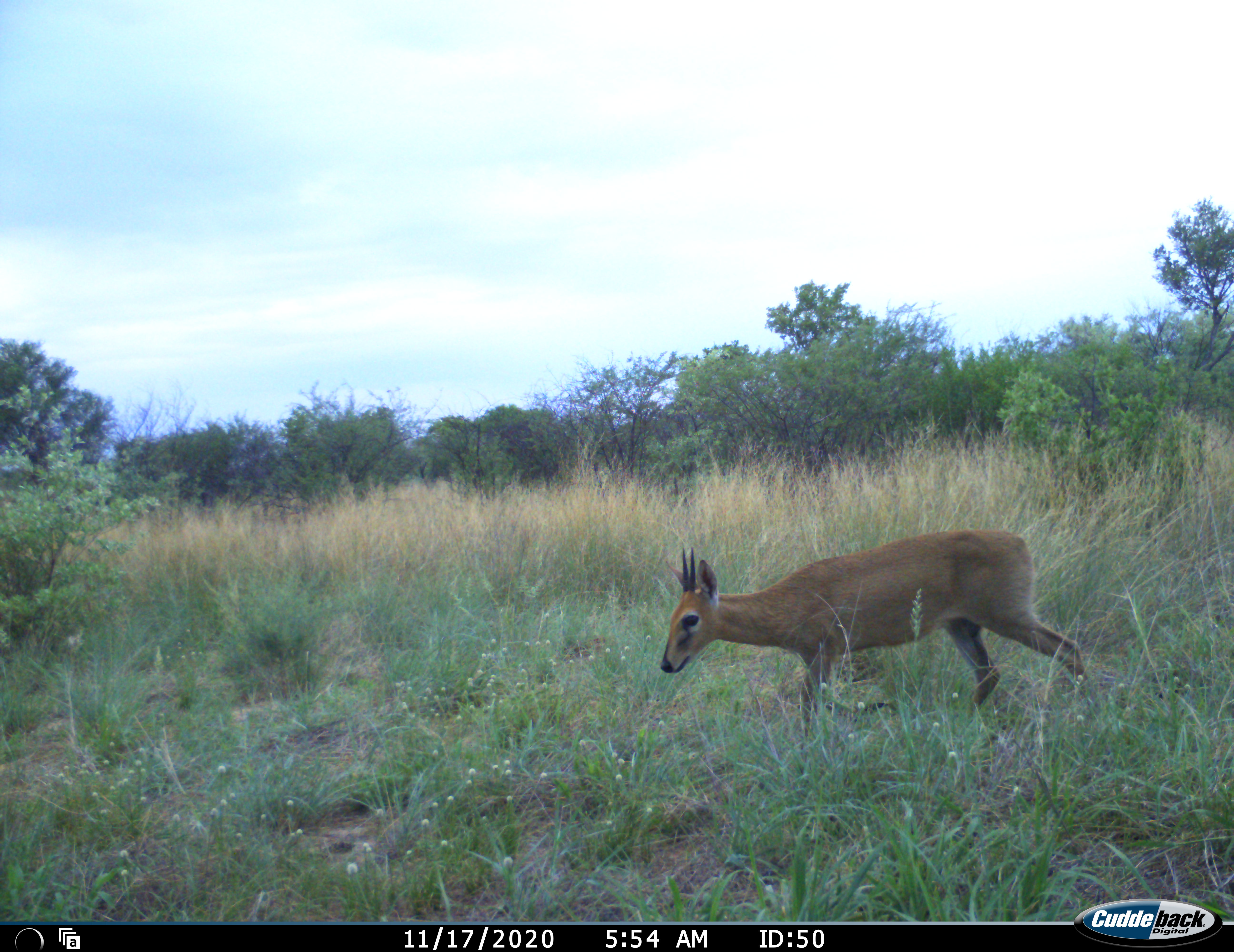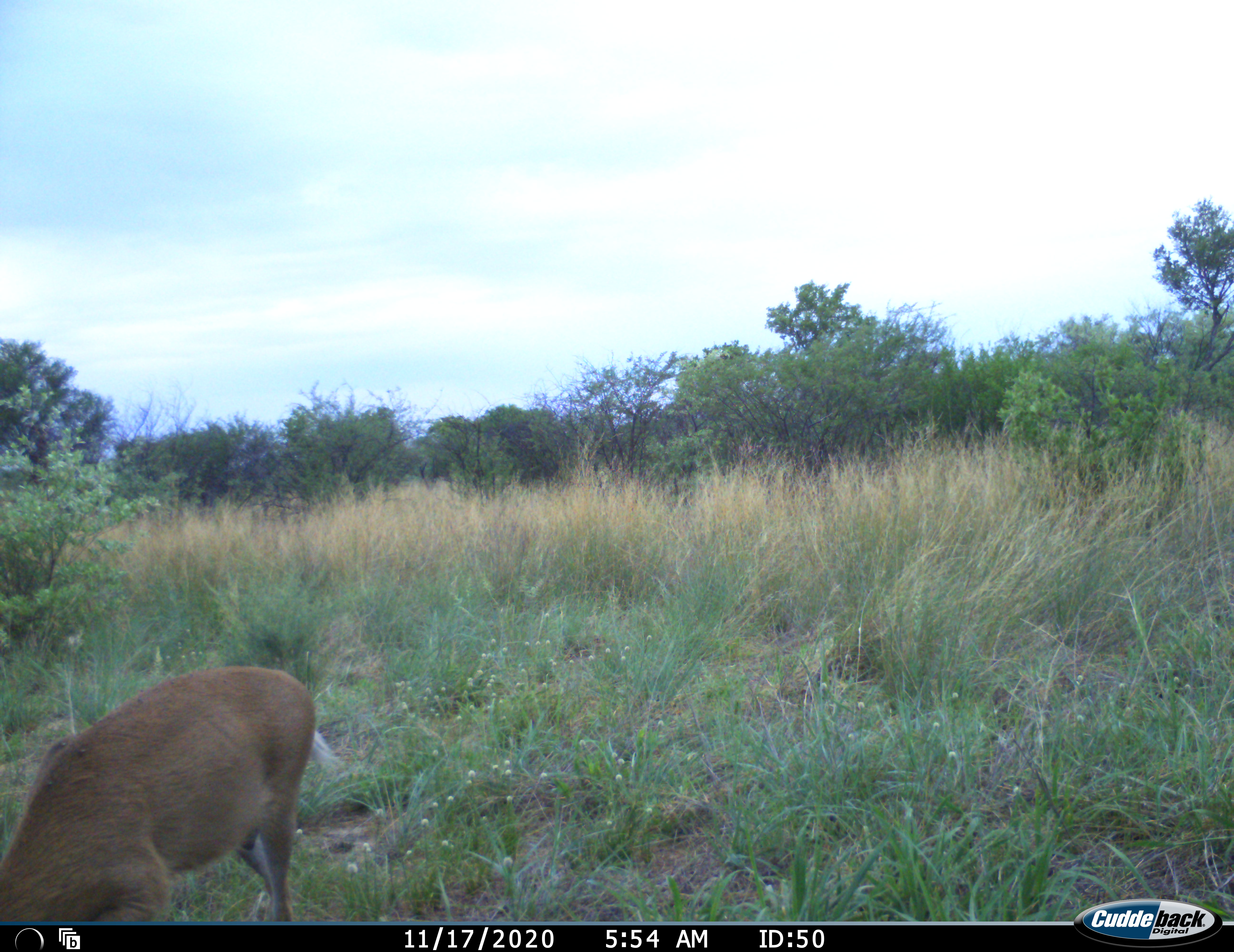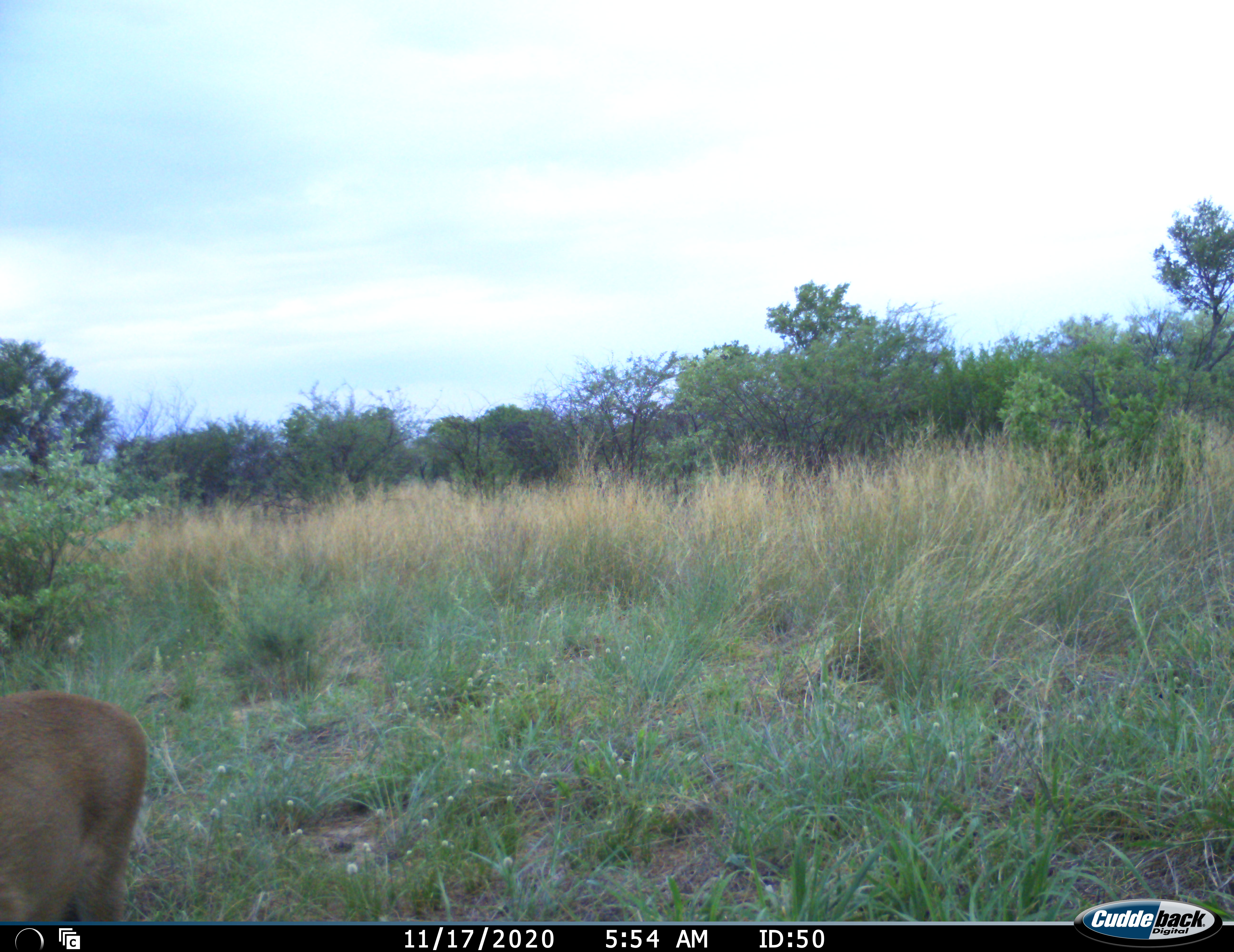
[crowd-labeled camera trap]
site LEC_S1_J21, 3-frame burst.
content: unidentified animal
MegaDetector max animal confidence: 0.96